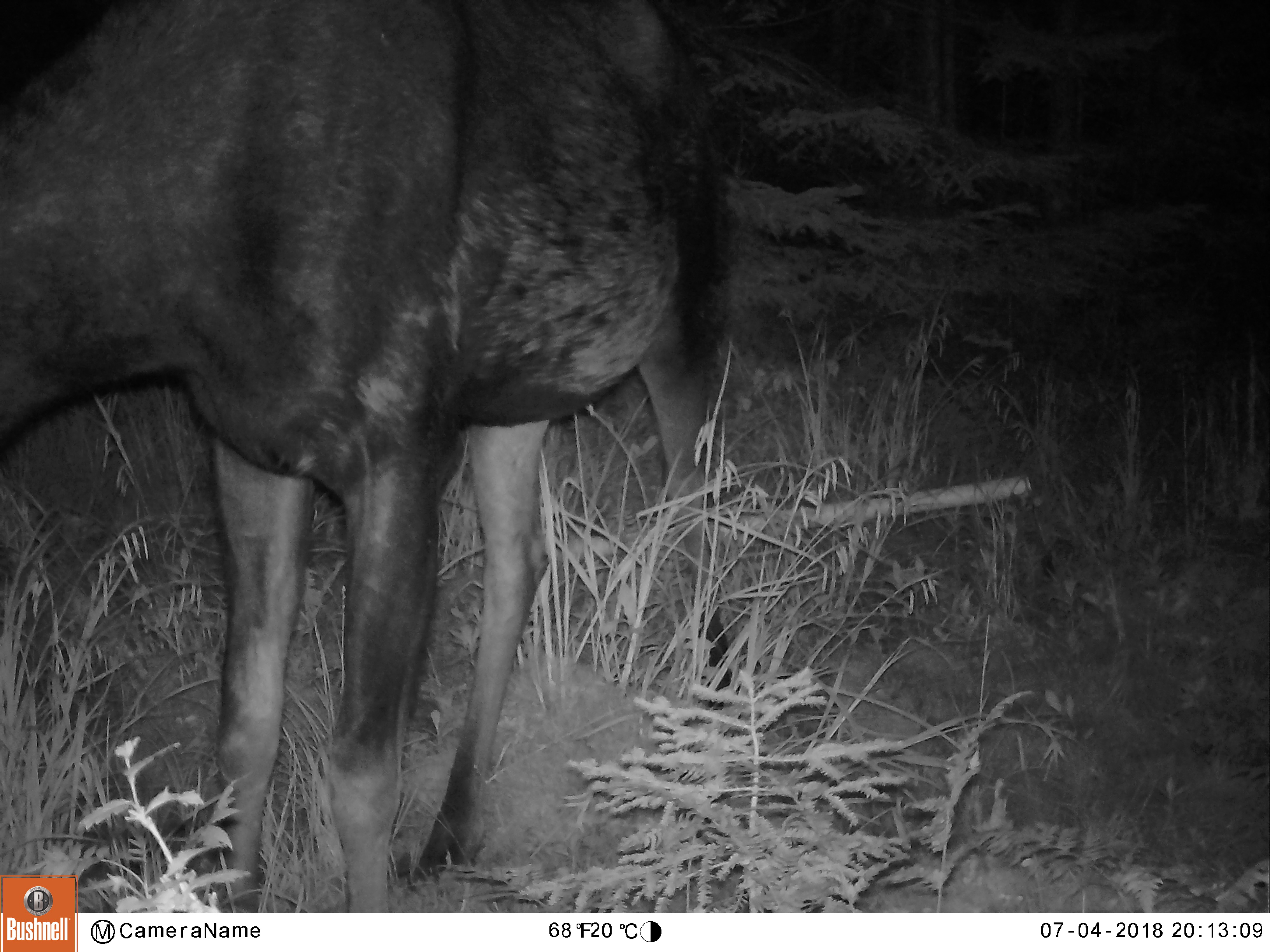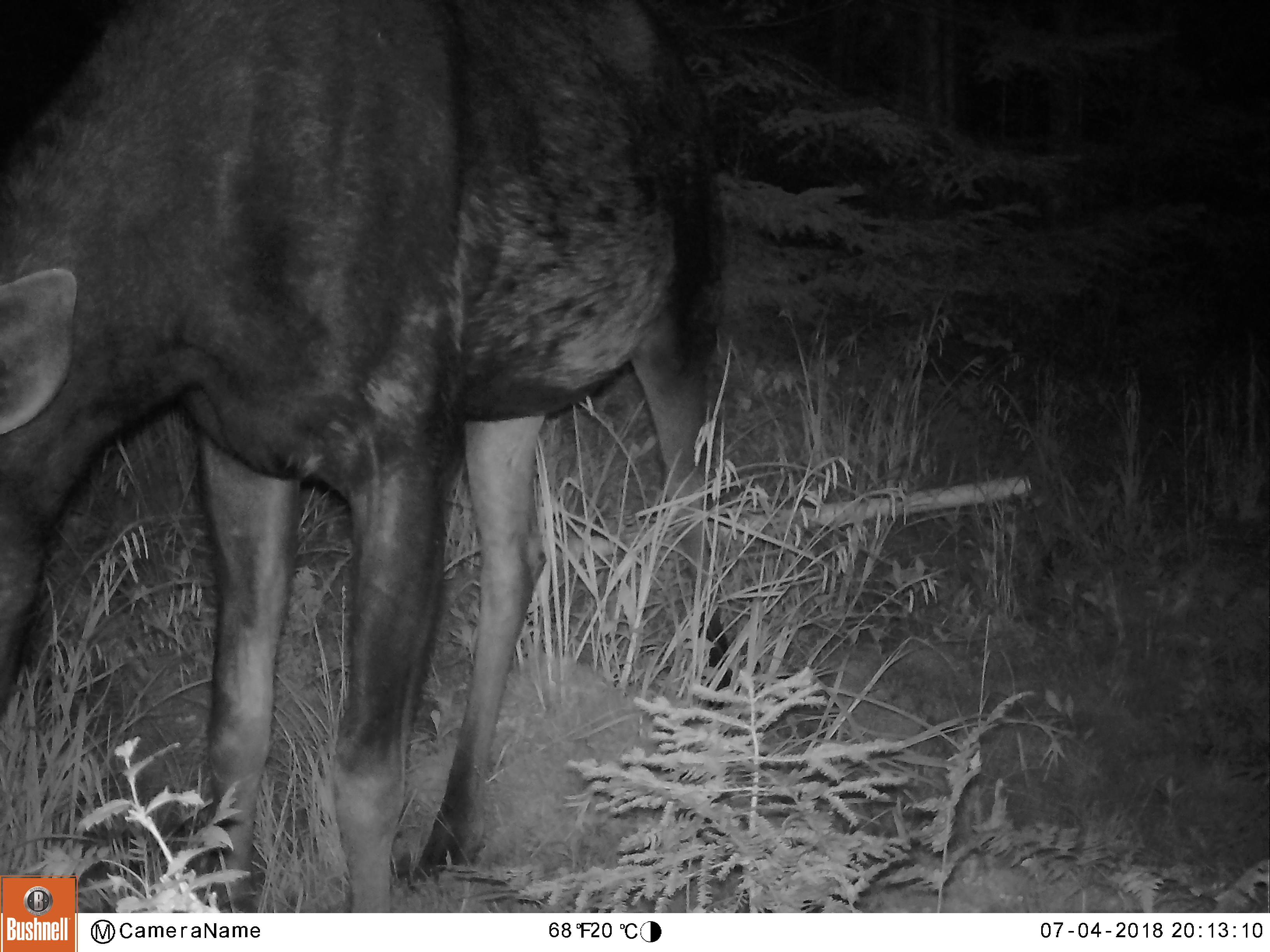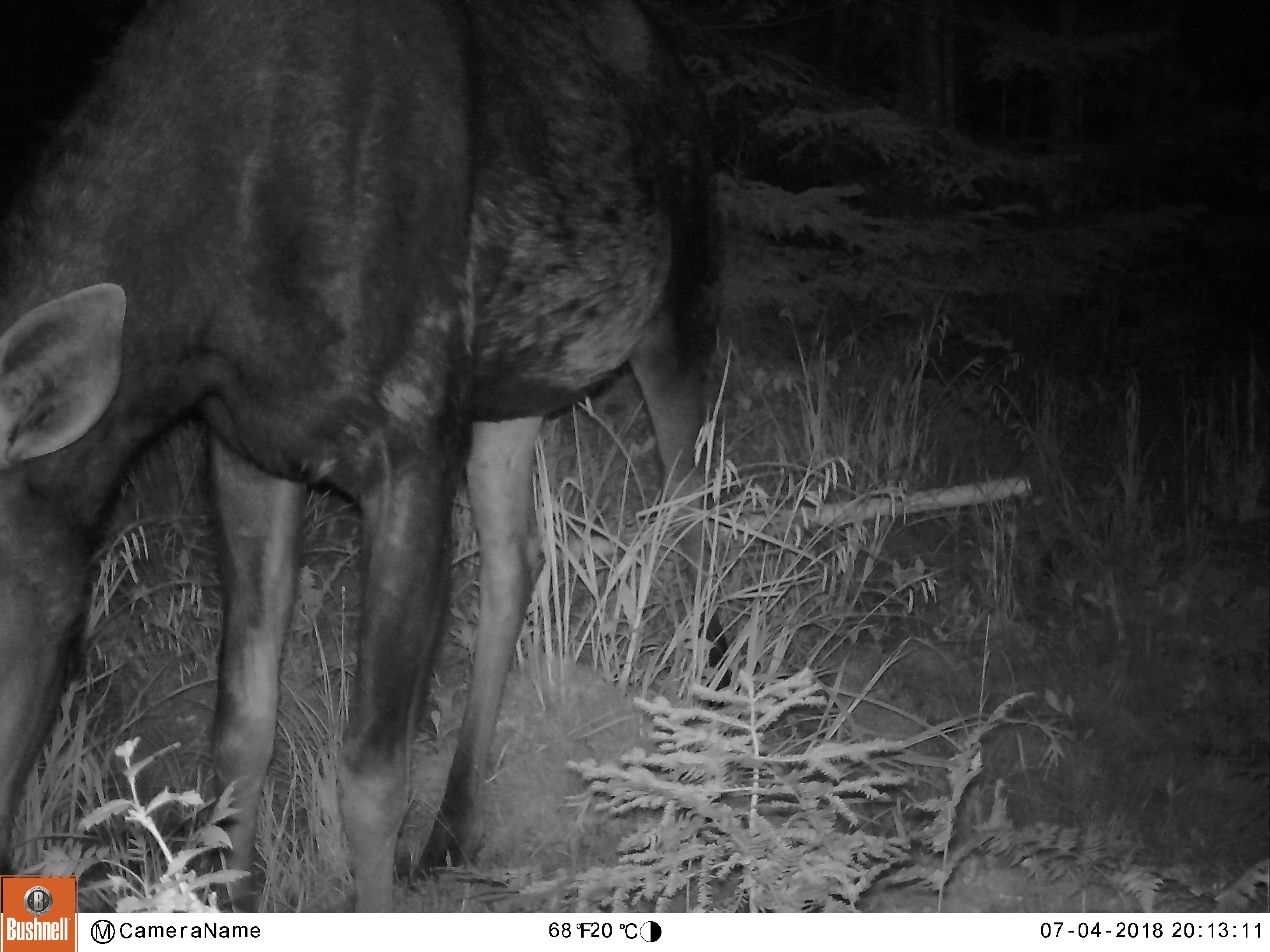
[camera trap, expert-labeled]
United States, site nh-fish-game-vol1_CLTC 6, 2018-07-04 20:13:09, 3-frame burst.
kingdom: Animalia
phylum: Chordata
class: Mammalia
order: Artiodactyla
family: Cervidae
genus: Alces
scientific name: Alces alces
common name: moose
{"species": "moose (Alces alces)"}